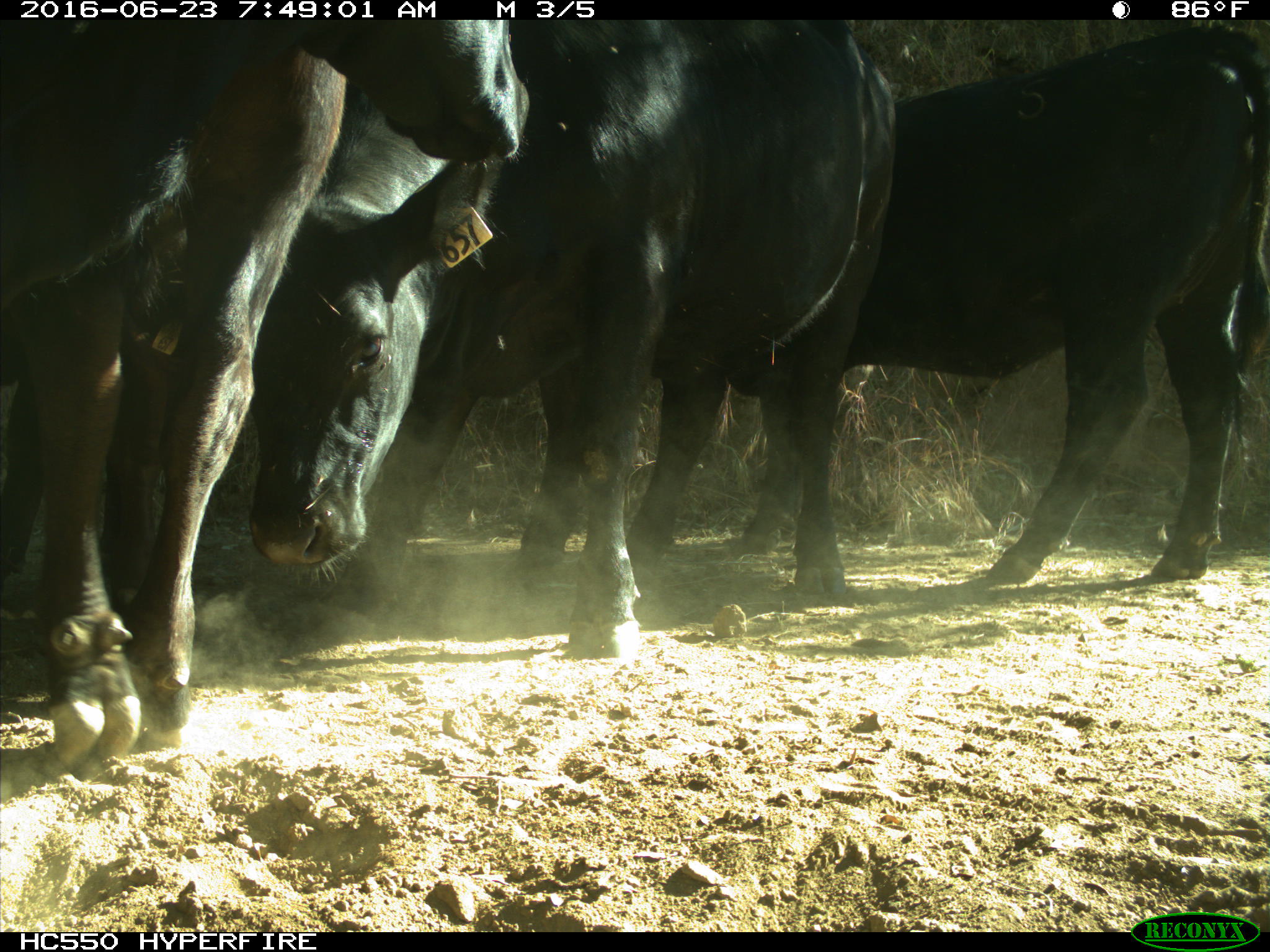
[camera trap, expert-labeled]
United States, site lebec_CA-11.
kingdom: Animalia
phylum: Chordata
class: Mammalia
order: Artiodactyla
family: Bovidae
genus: Bos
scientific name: Bos taurus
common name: domestic cow